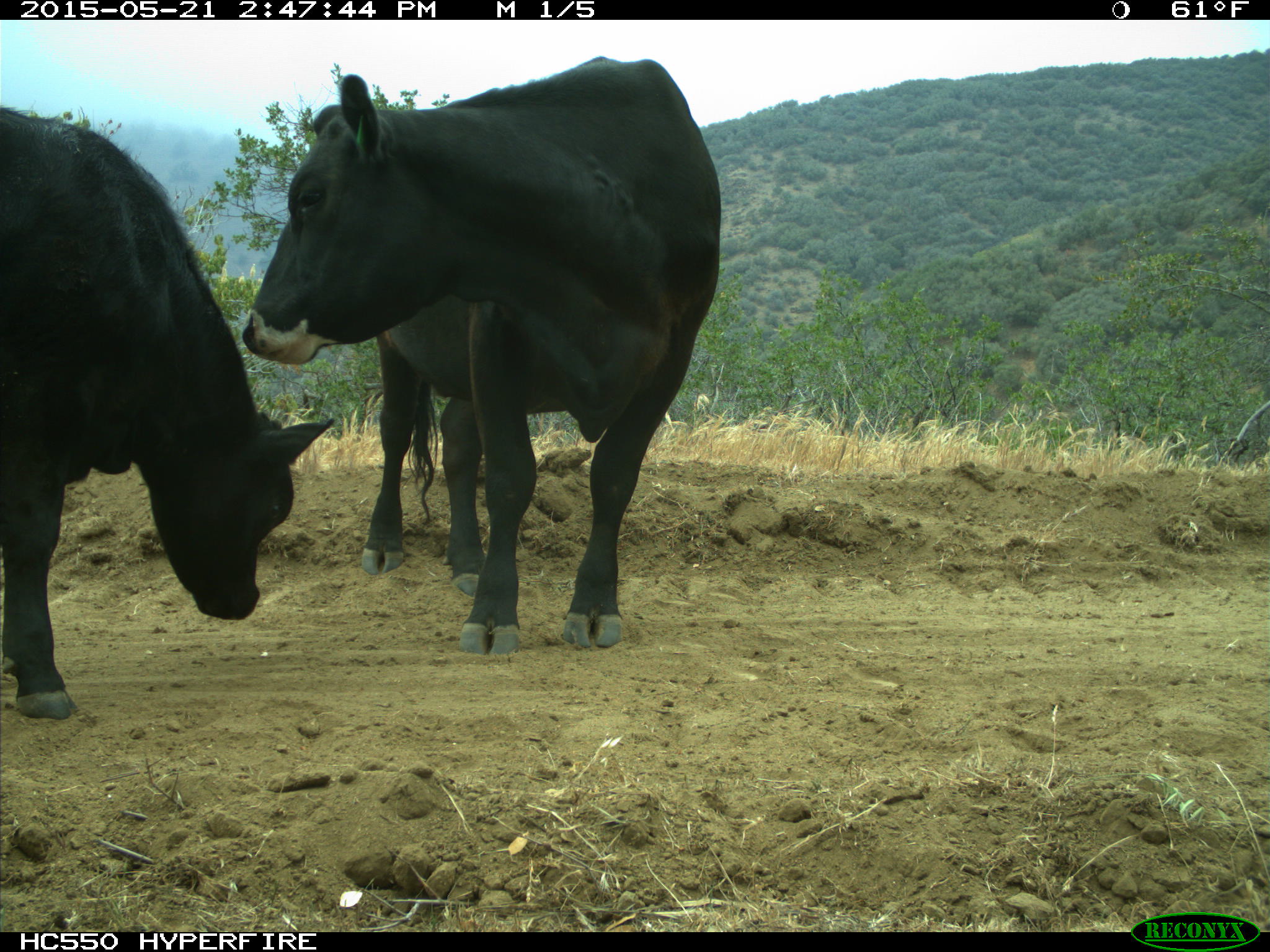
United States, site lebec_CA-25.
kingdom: Animalia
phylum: Chordata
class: Mammalia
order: Artiodactyla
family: Bovidae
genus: Bos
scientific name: Bos taurus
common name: domestic cow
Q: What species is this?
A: Bos taurus (domestic cow).